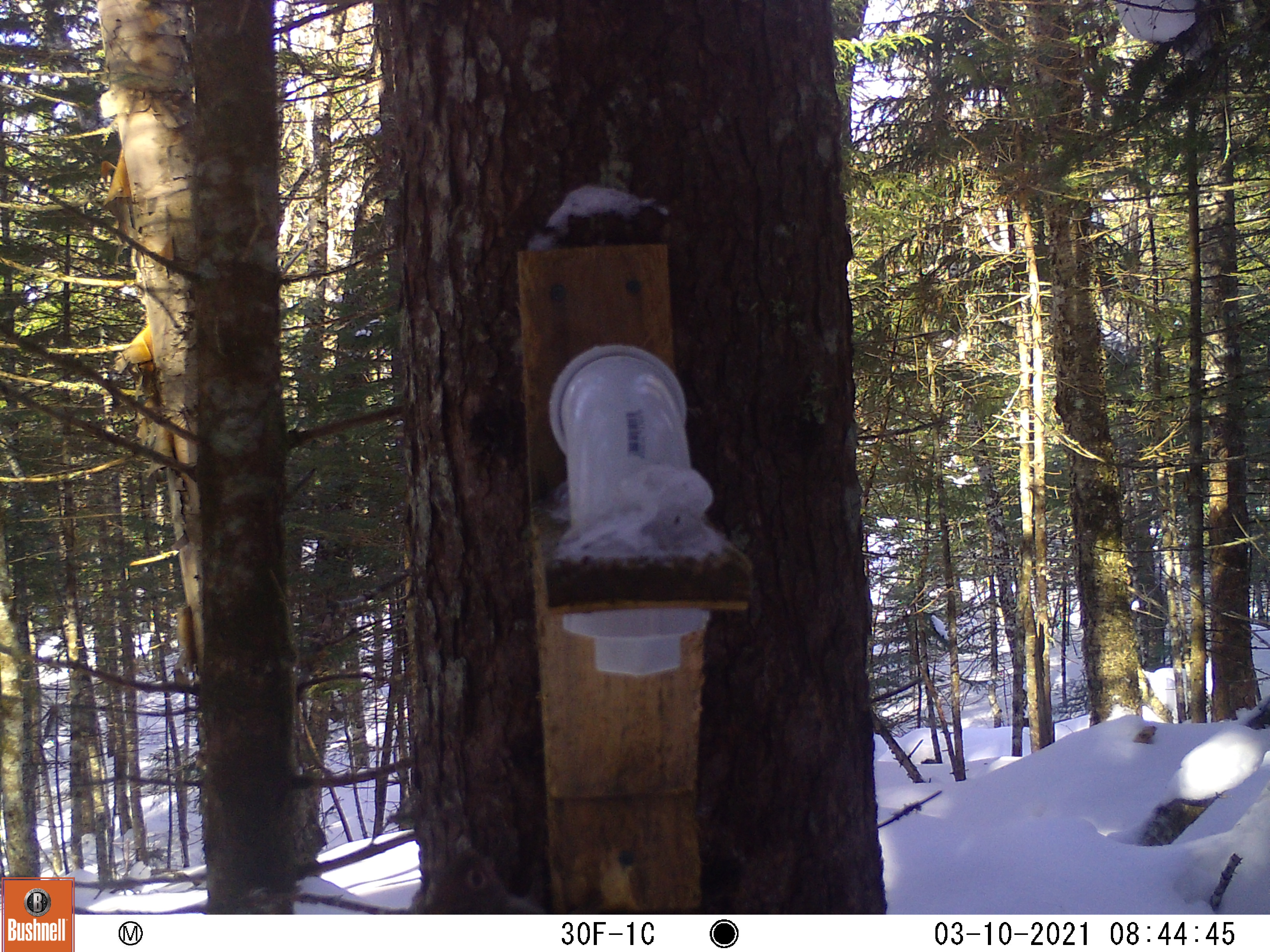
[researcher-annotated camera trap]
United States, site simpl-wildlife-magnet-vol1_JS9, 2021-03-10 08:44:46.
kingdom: Animalia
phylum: Chordata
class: Mammalia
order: Rodentia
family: Sciuridae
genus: Tamiasciurus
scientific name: Tamiasciurus hudsonicus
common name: red squirrel